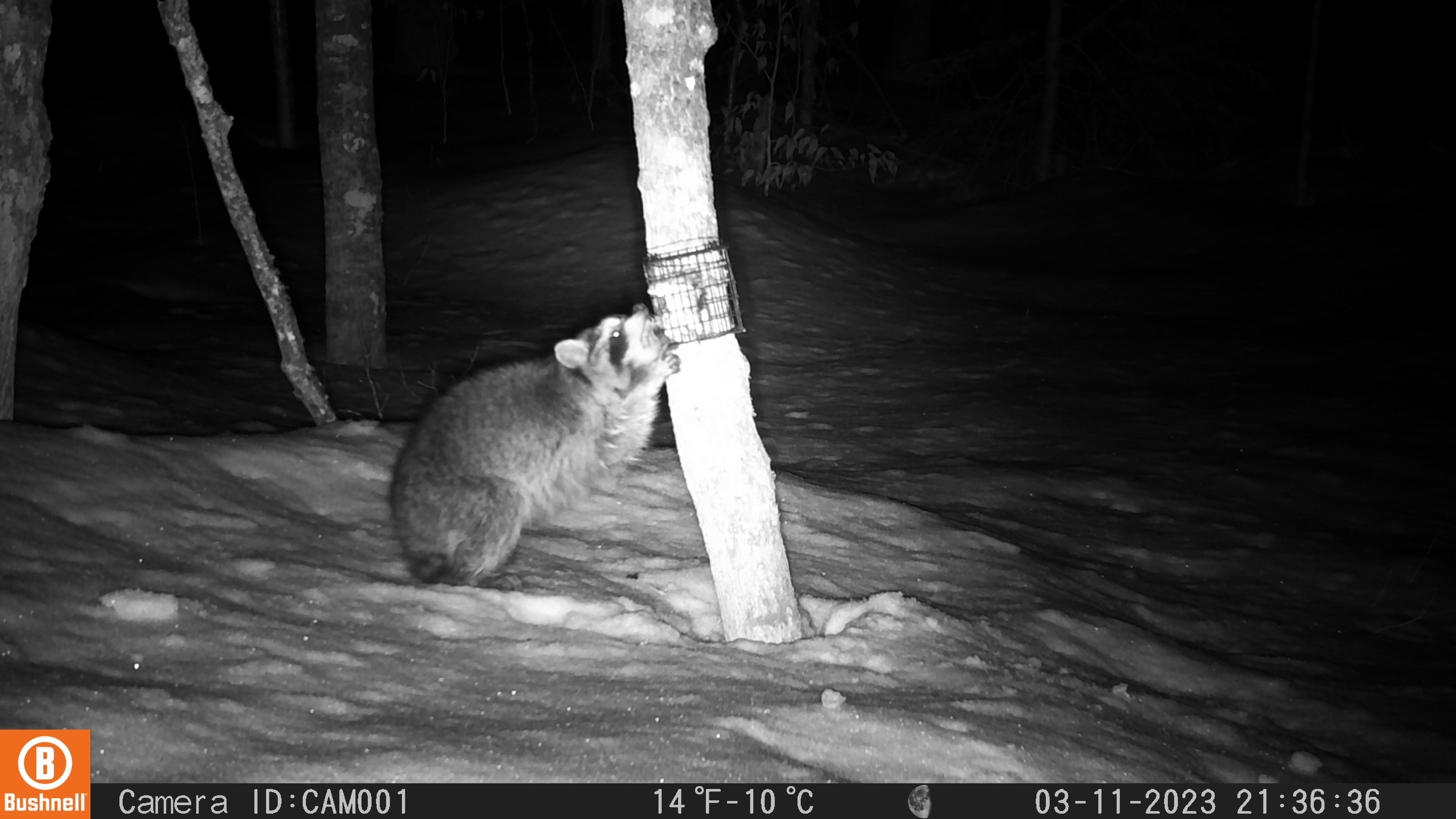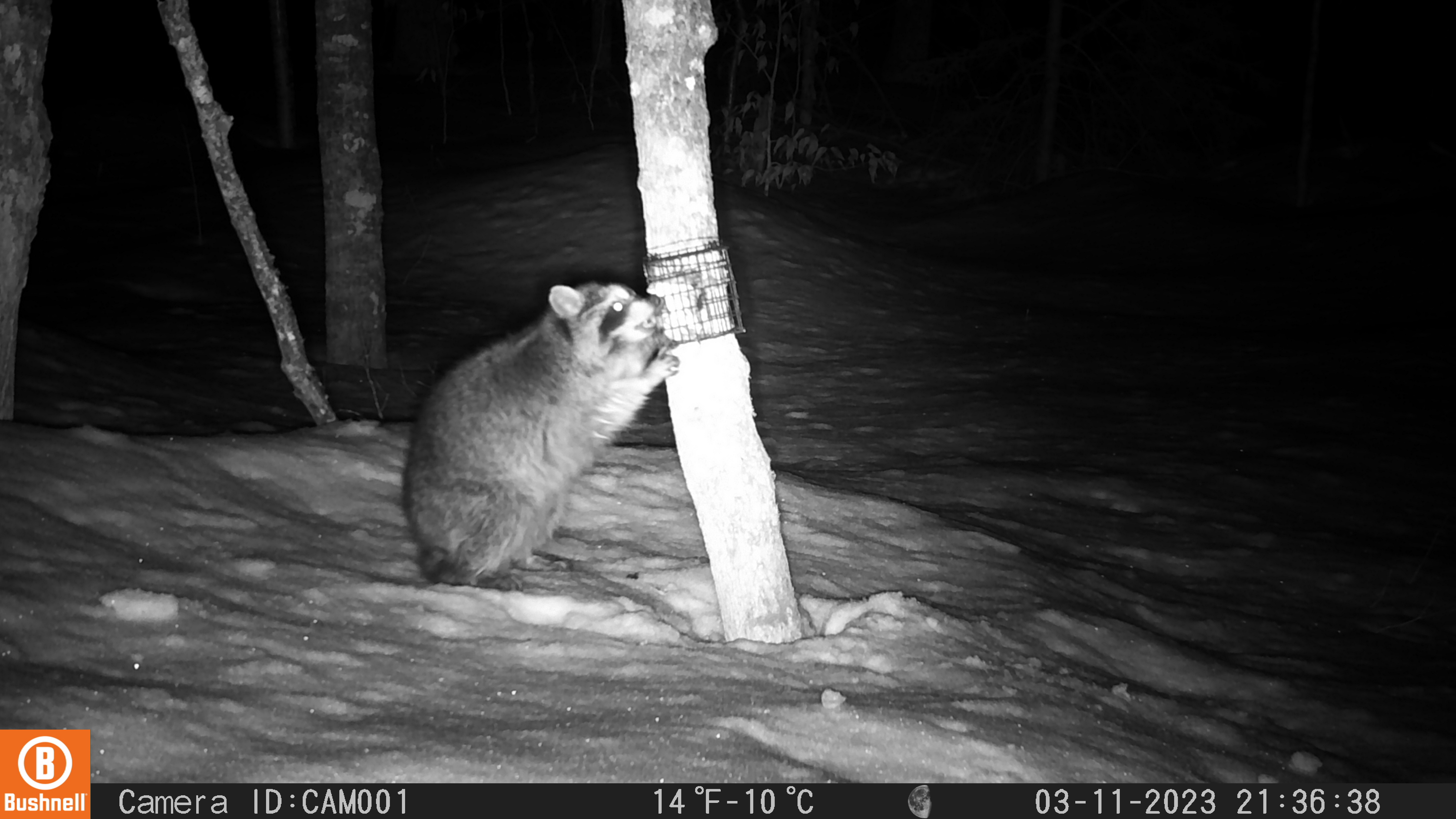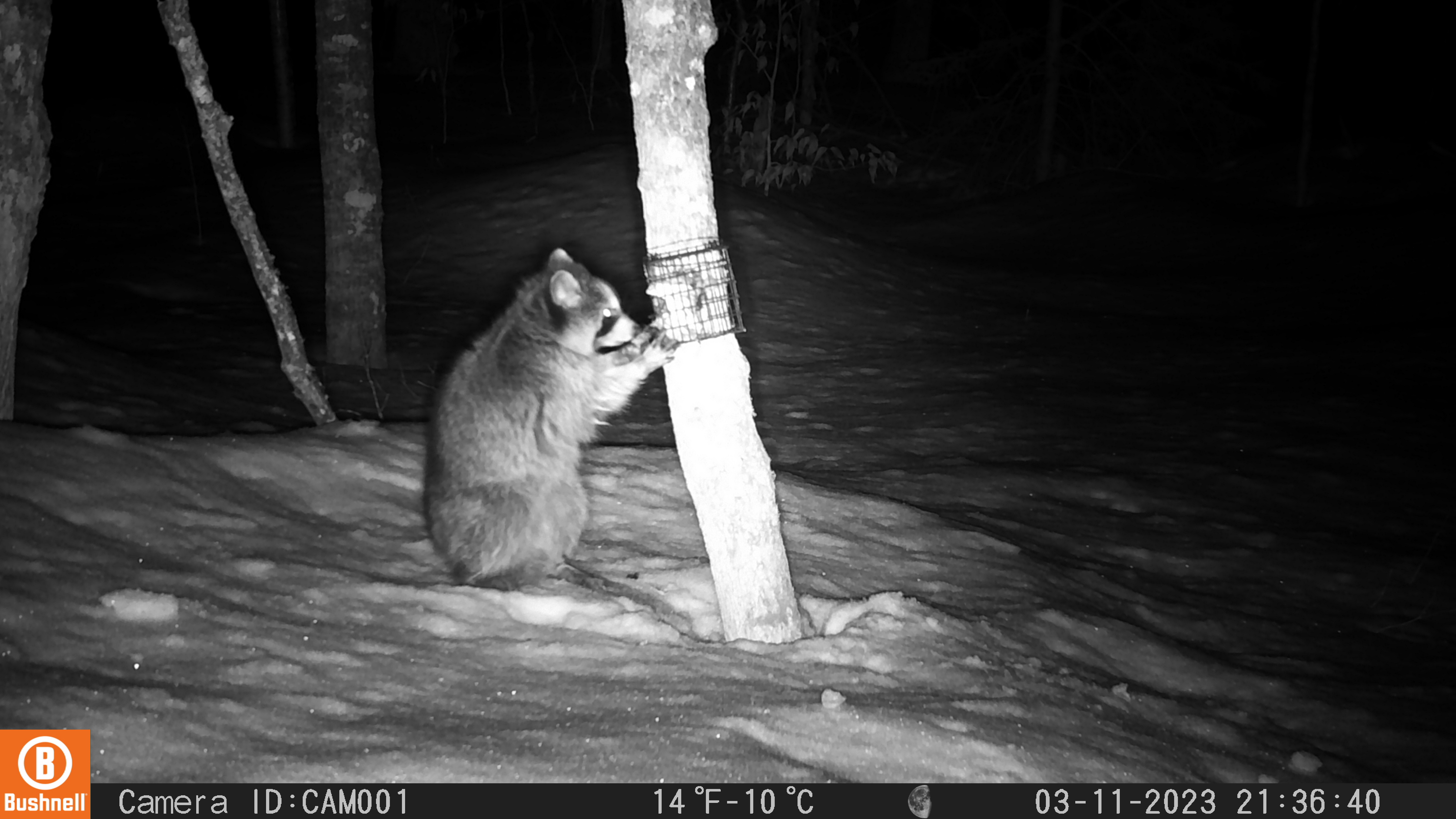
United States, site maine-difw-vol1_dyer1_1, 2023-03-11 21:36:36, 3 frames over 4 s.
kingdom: Animalia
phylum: Chordata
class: Mammalia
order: Carnivora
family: Procyonidae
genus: Procyon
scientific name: Procyon lotor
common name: raccoon